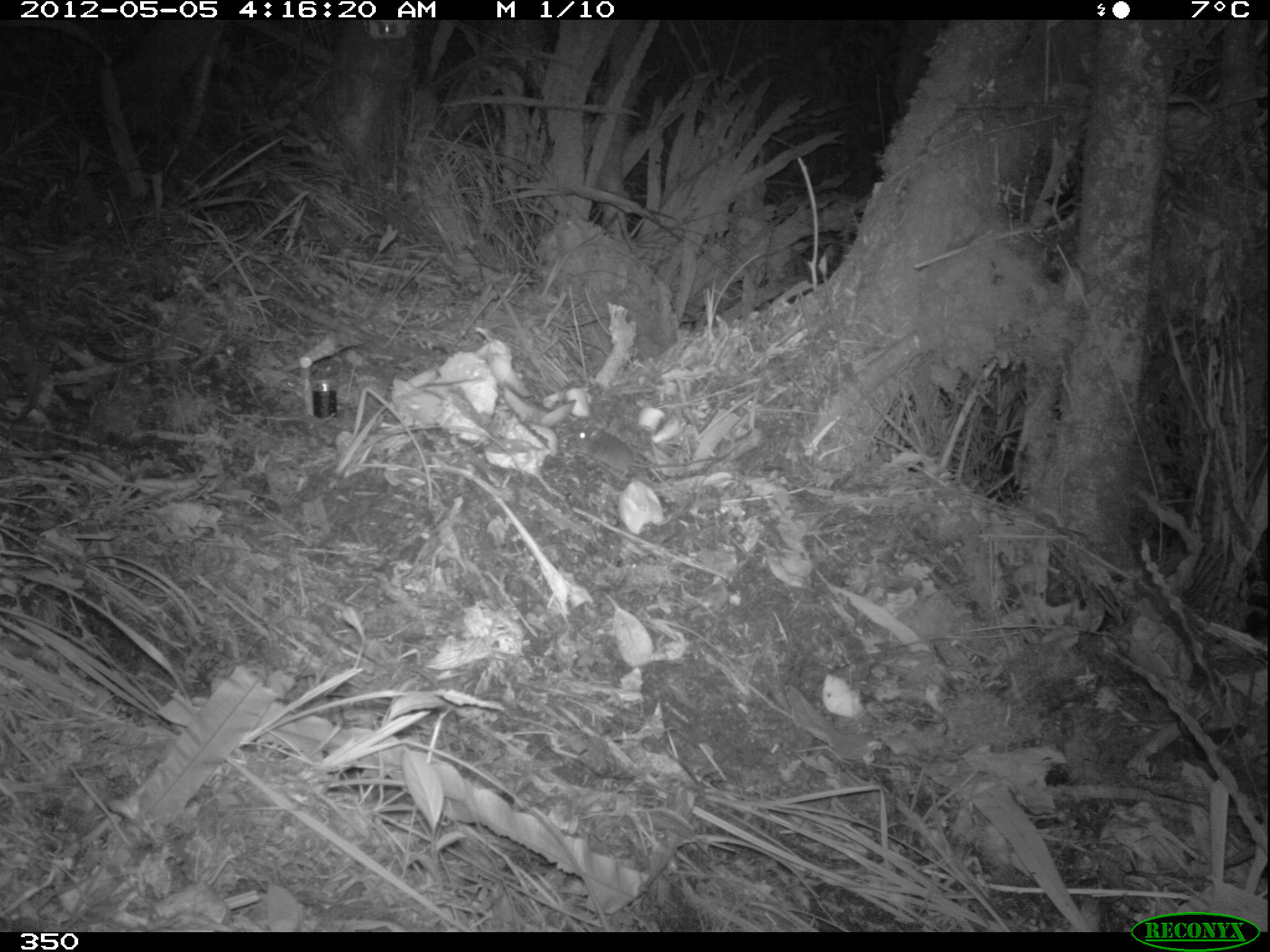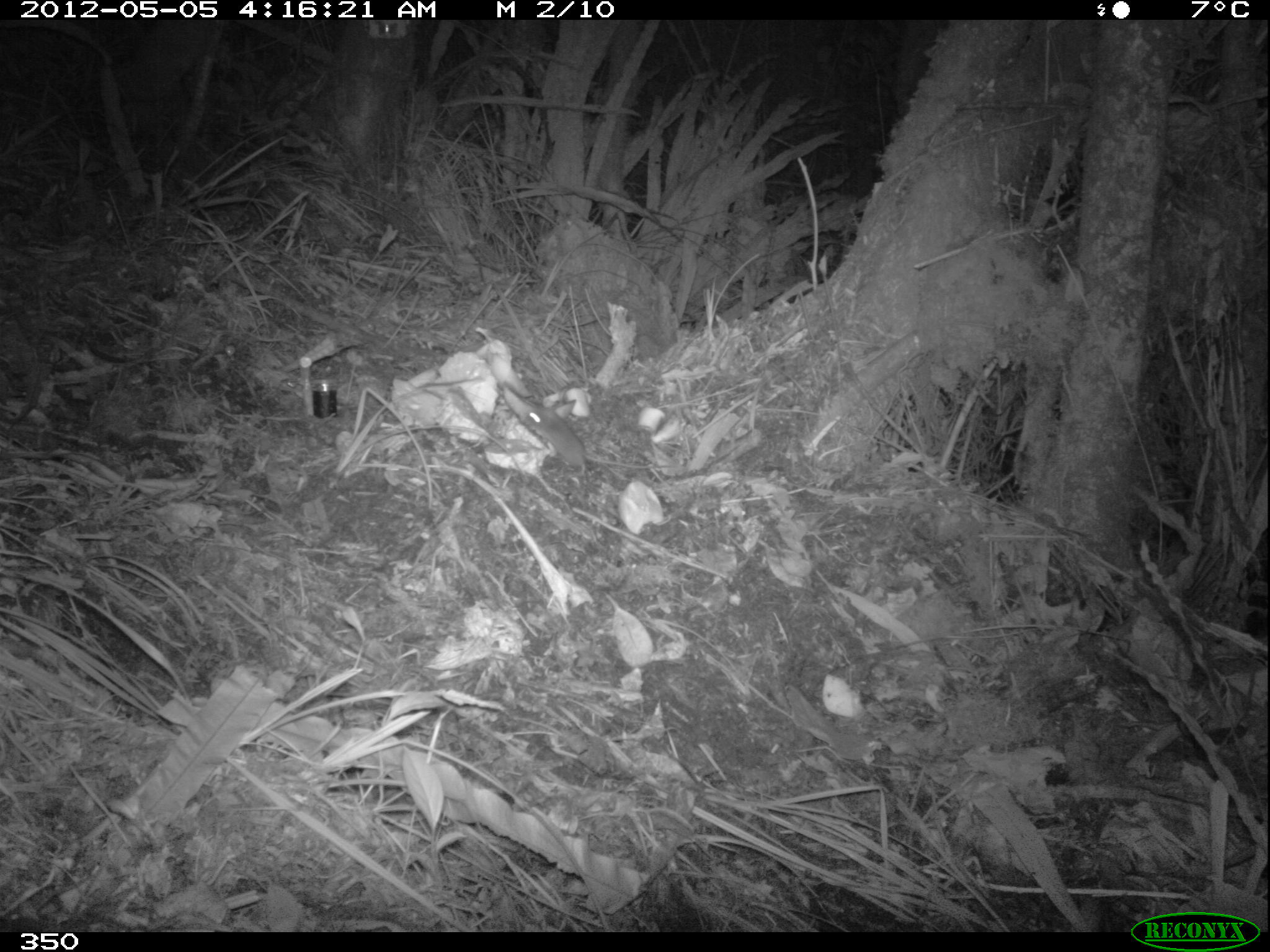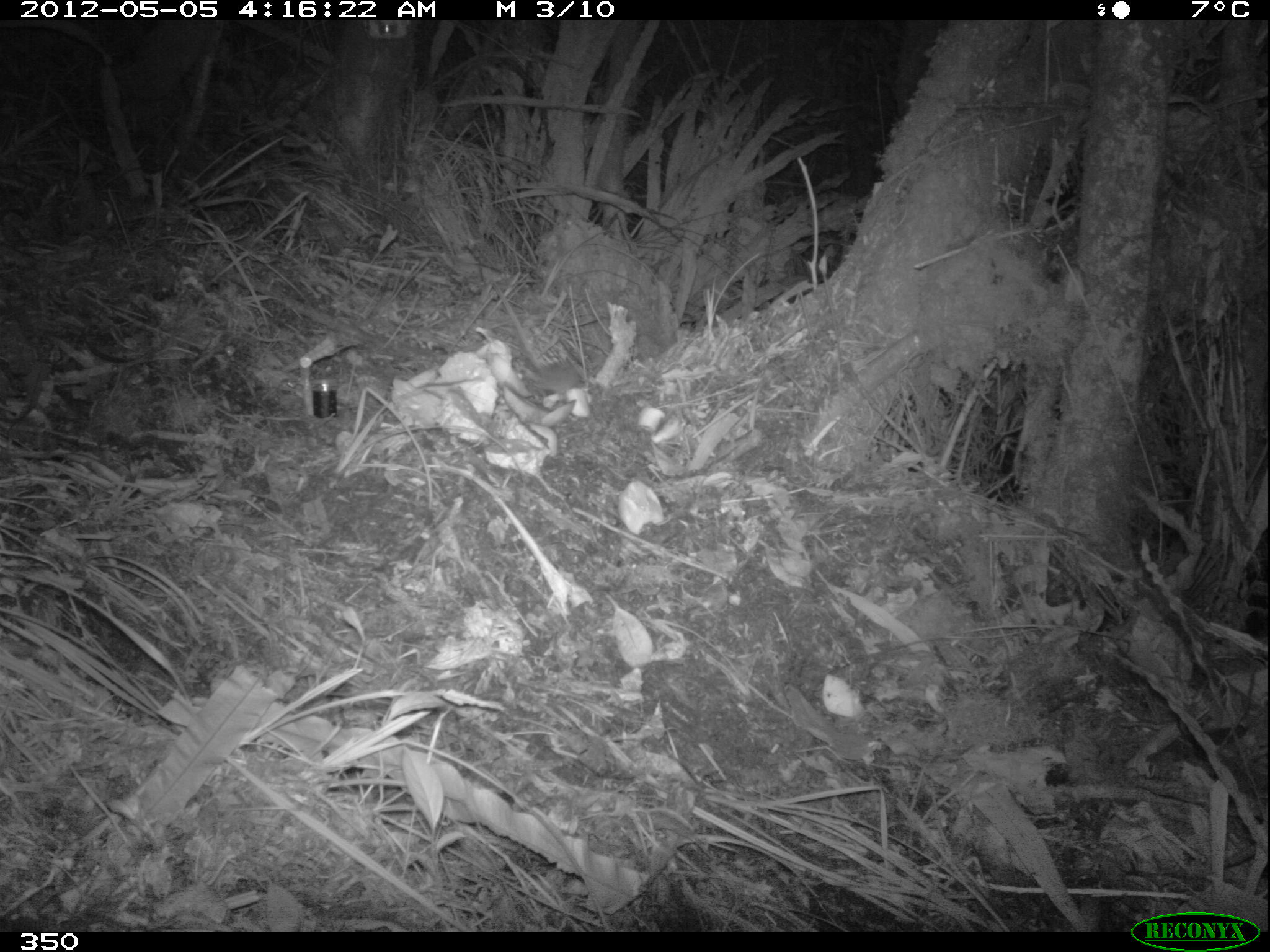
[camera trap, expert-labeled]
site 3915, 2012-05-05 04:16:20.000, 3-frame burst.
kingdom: Animalia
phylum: Chordata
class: Mammalia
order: Rodentia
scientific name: Rodentia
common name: rodents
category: unknown rodent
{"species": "unknown rodent (rodents) (Rodentia)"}